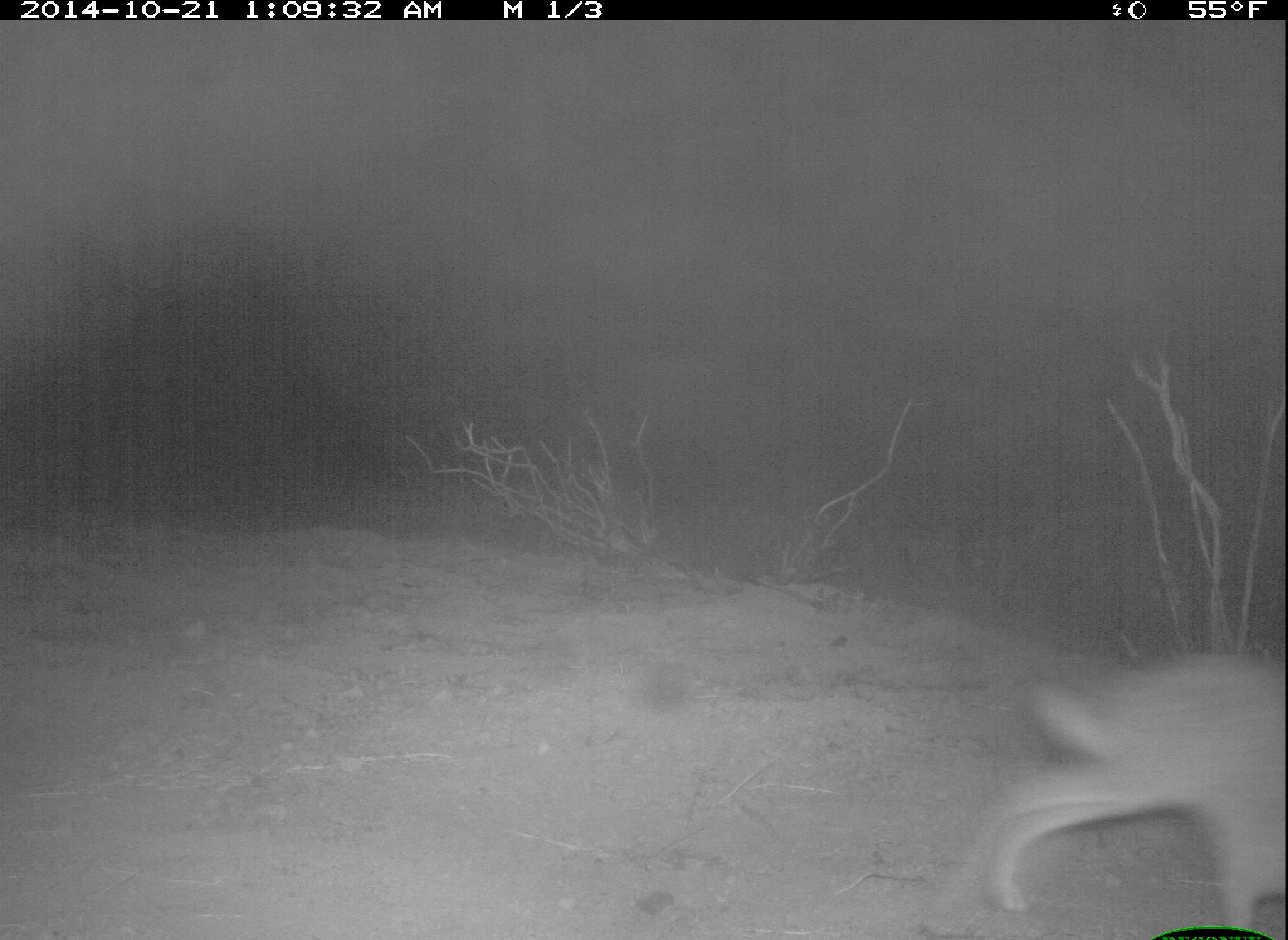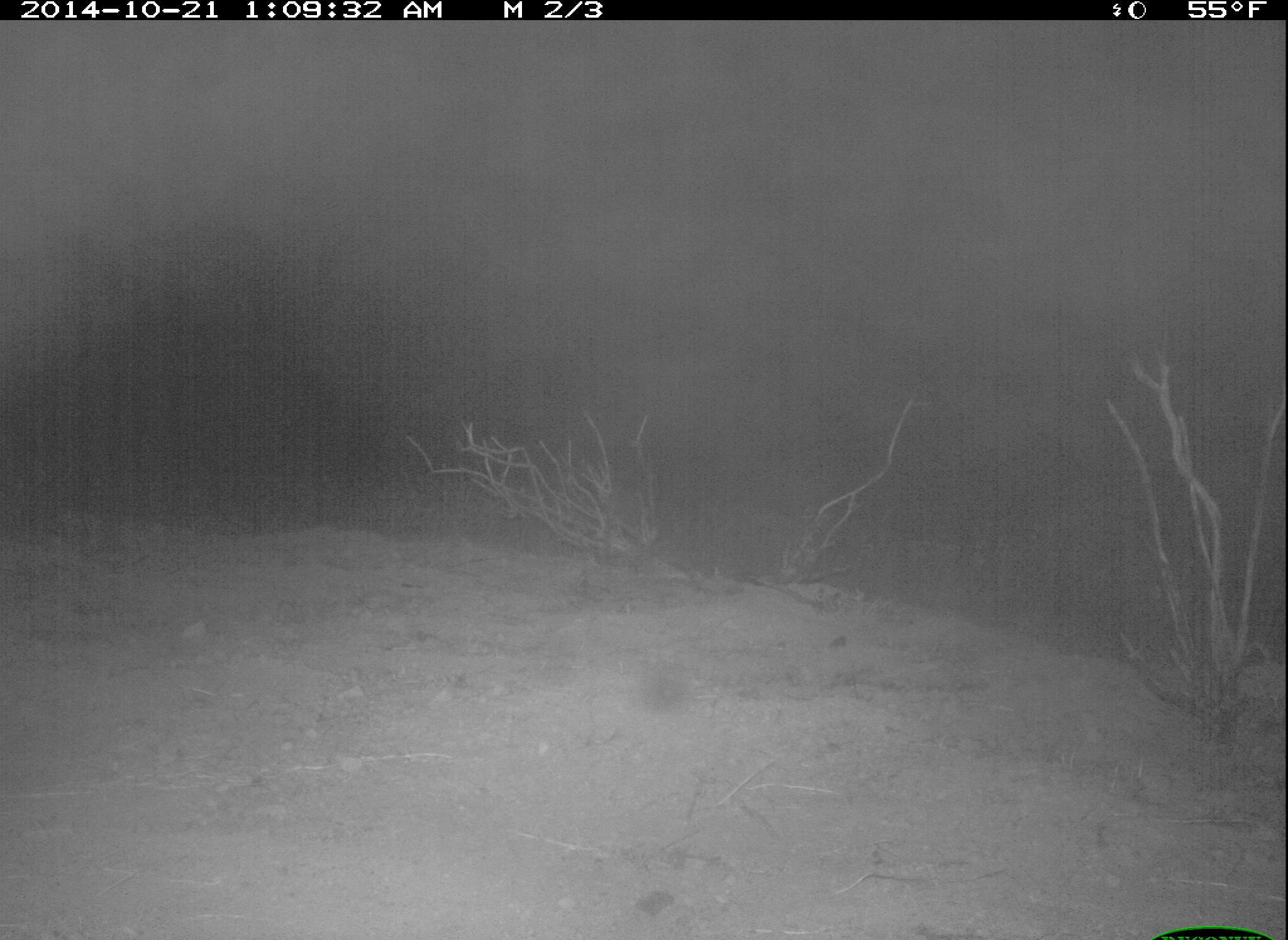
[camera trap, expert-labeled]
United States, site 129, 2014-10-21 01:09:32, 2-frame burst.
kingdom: Animalia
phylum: Chordata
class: Mammalia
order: Lagomorpha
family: Leporidae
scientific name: Leporidae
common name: rabbits and hares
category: rabbit